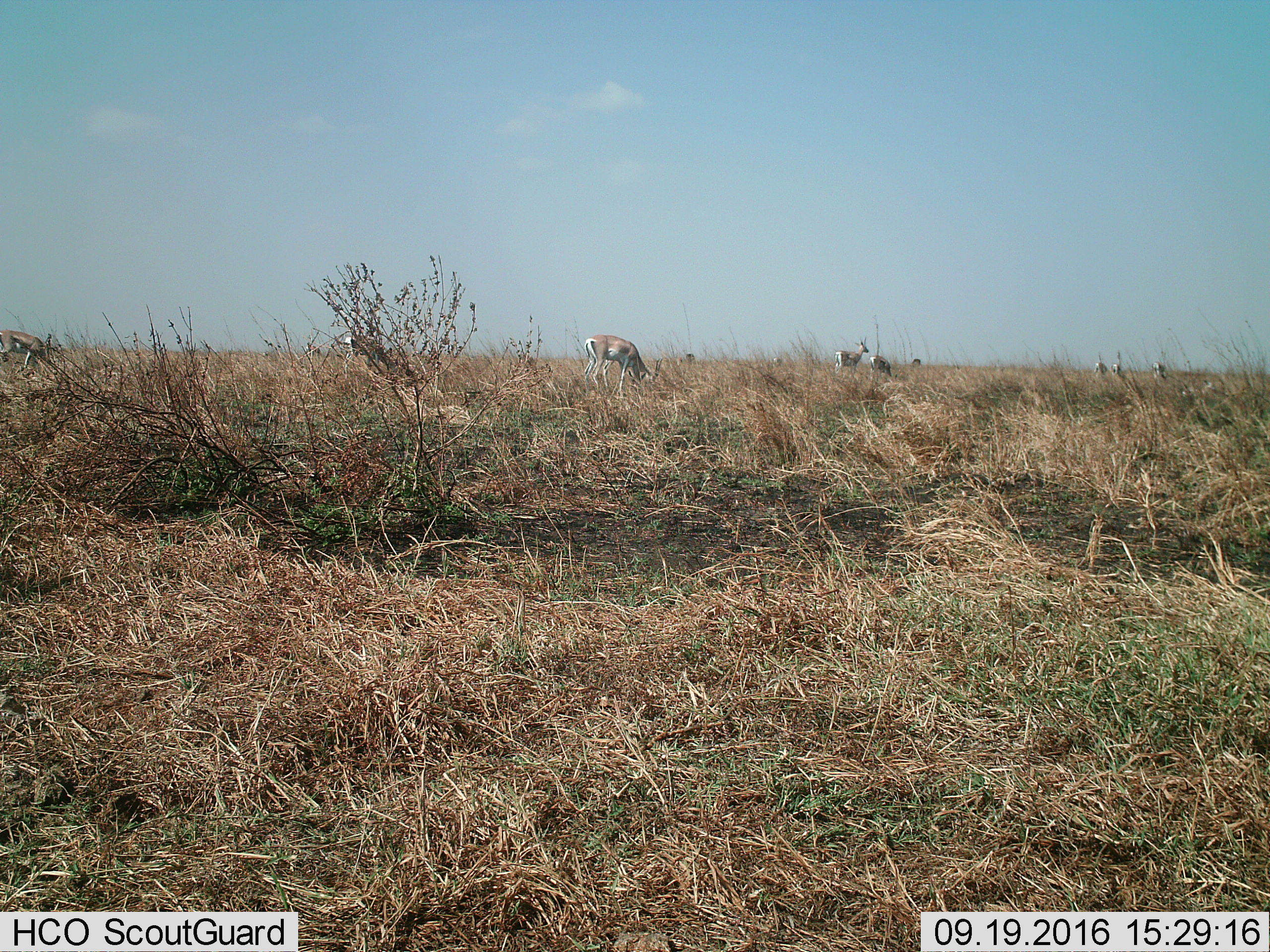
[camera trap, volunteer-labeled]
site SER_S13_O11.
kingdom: Animalia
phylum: Chordata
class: Mammalia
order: Artiodactyla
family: Bovidae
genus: Nanger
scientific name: Nanger granti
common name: grant's gazelle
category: gazellegrants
Gazellegrants (grant's gazelle) (Nanger granti), count 7. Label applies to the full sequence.